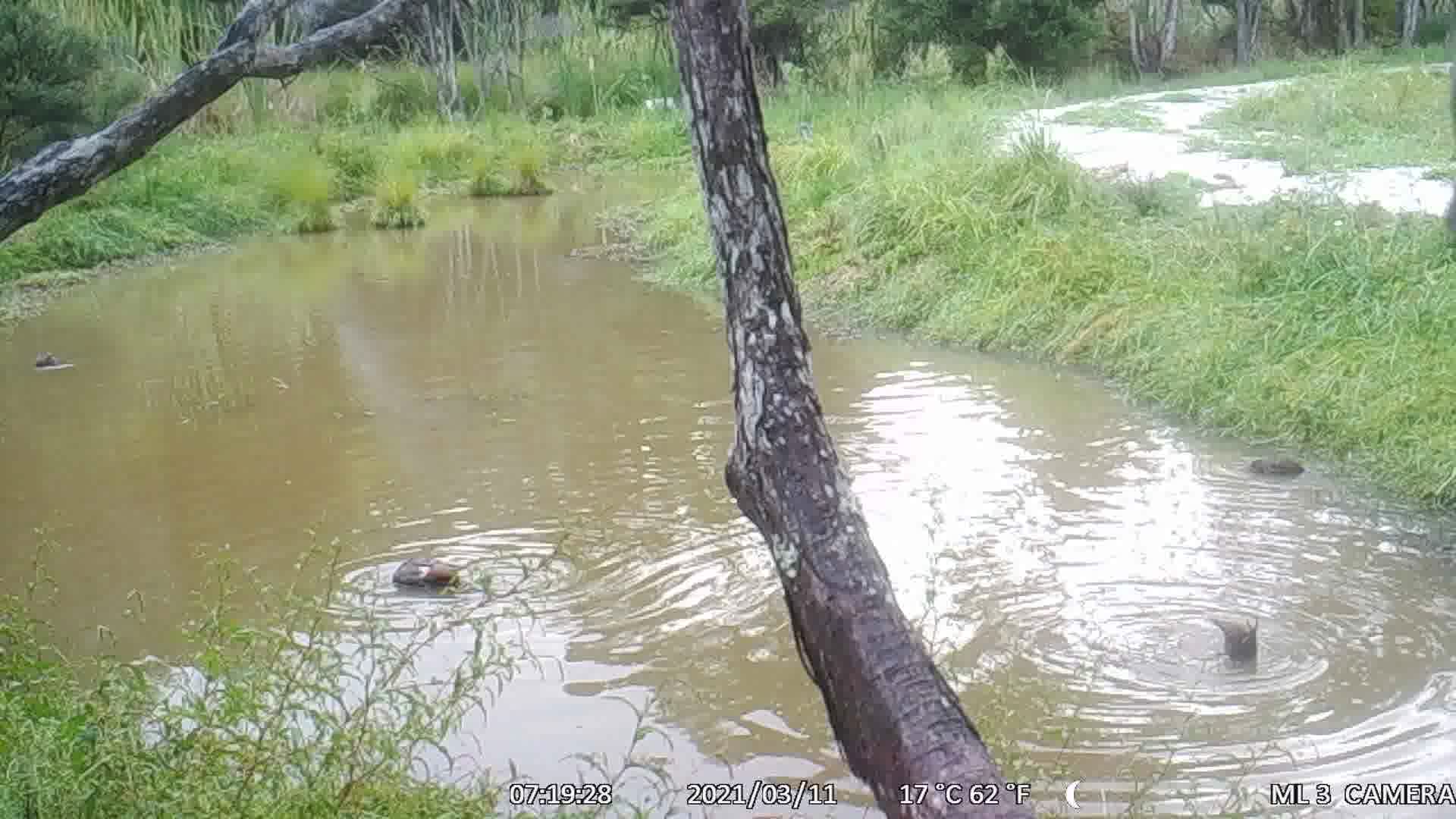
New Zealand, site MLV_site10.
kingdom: Animalia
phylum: Chordata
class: Aves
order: Anseriformes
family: Anatidae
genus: Anas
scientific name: Anas chlorotis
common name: brown teal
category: pateke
Pateke (brown teal) (Anas chlorotis).